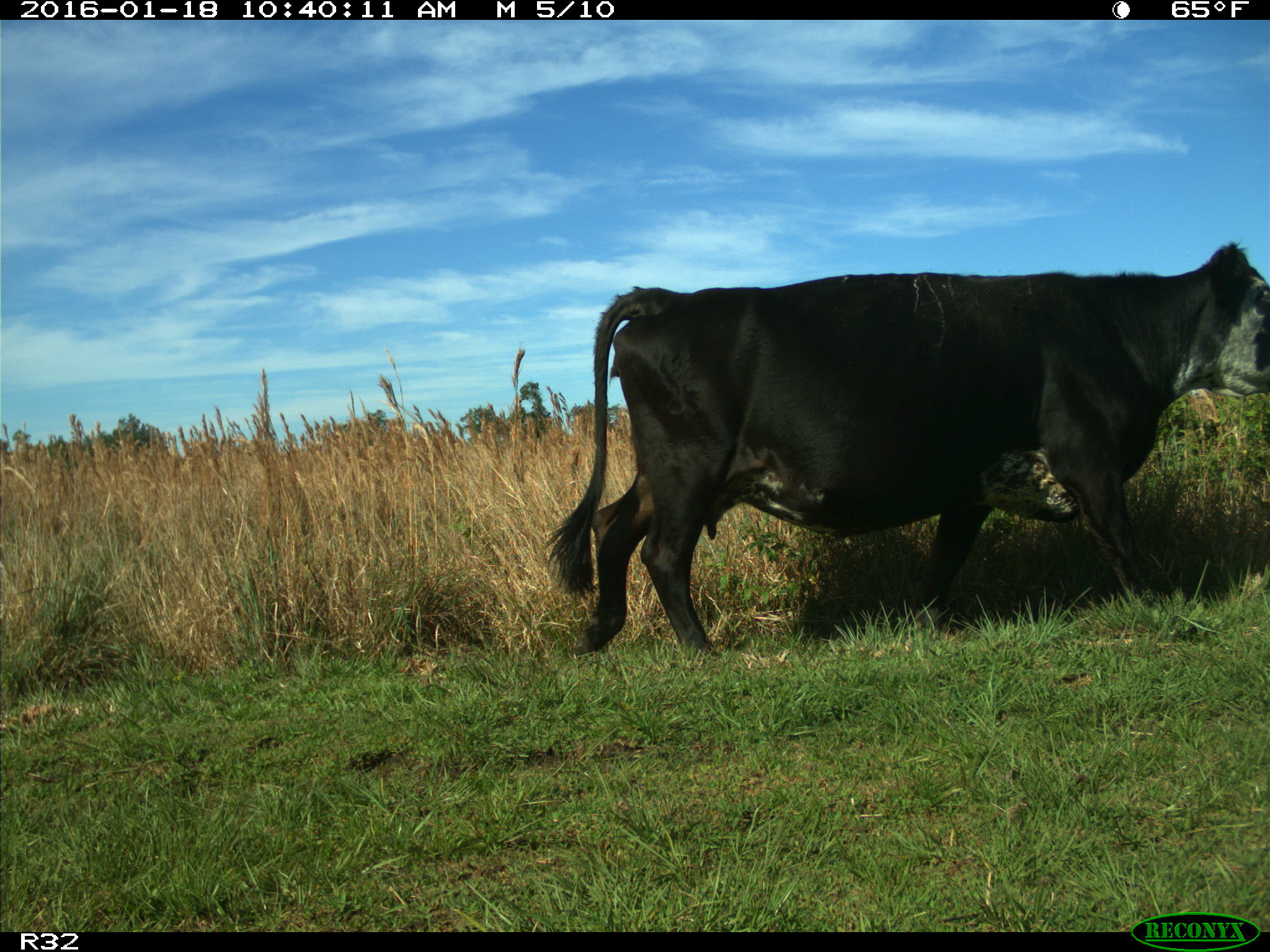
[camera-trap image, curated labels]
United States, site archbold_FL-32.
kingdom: Animalia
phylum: Chordata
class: Mammalia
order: Artiodactyla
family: Bovidae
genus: Bos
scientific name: Bos taurus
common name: domestic cow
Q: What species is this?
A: Bos taurus (domestic cow).